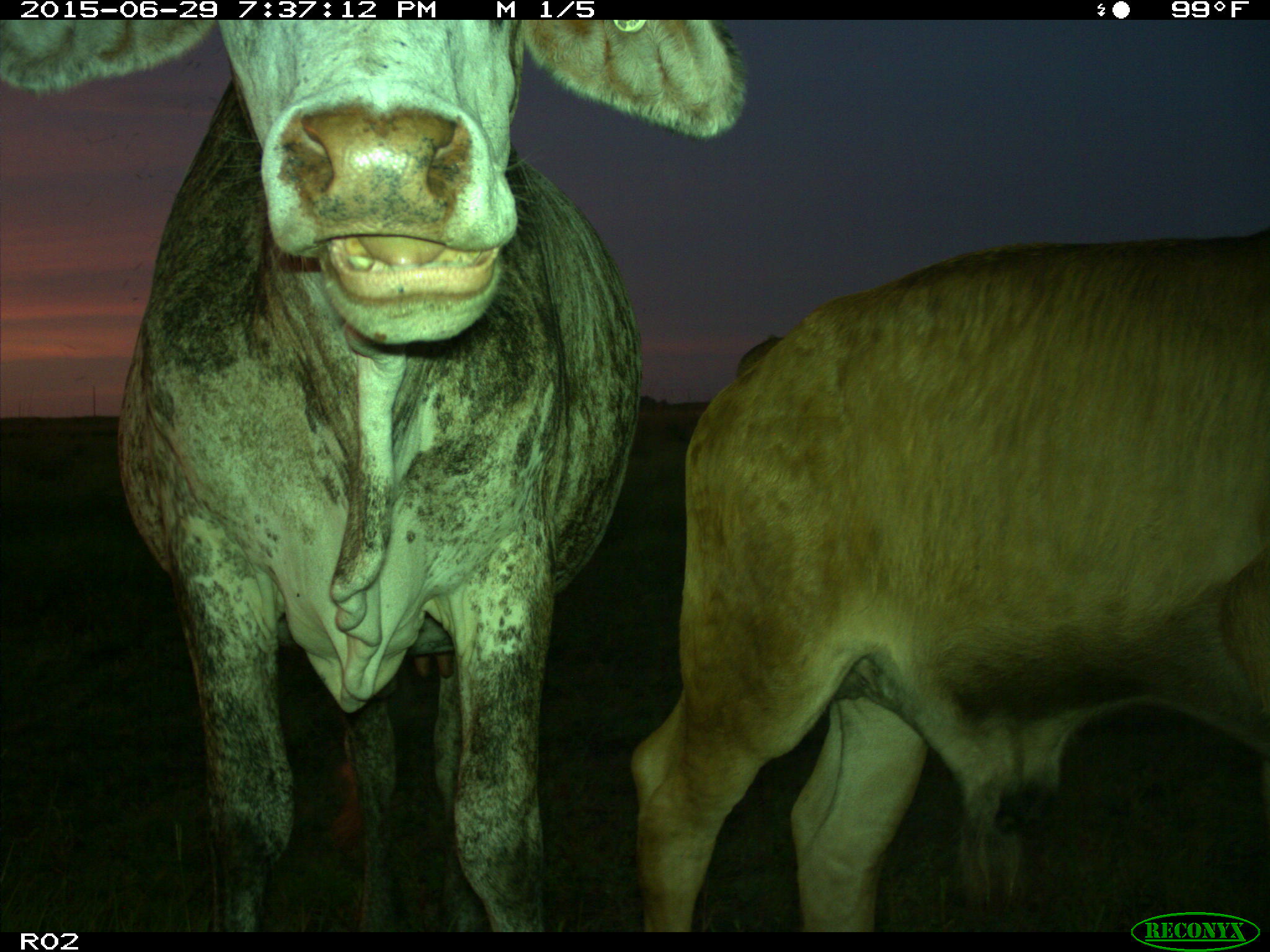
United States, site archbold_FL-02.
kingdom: Animalia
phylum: Chordata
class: Mammalia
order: Artiodactyla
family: Bovidae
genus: Bos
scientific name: Bos taurus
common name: domestic cow